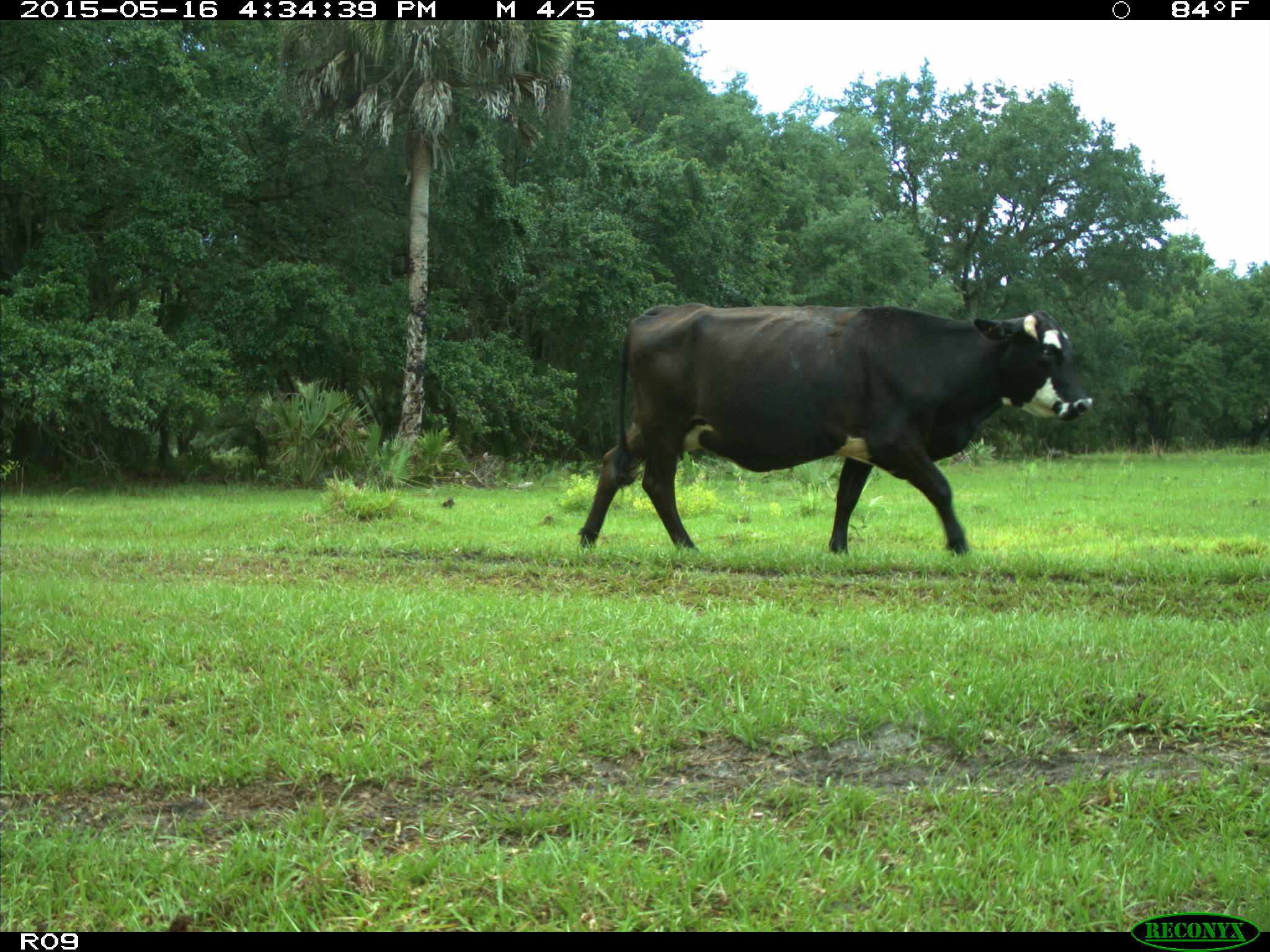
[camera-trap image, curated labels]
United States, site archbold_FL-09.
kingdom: Animalia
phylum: Chordata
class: Mammalia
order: Artiodactyla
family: Bovidae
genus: Bos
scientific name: Bos taurus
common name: domestic cow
Bos taurus (domestic cow).